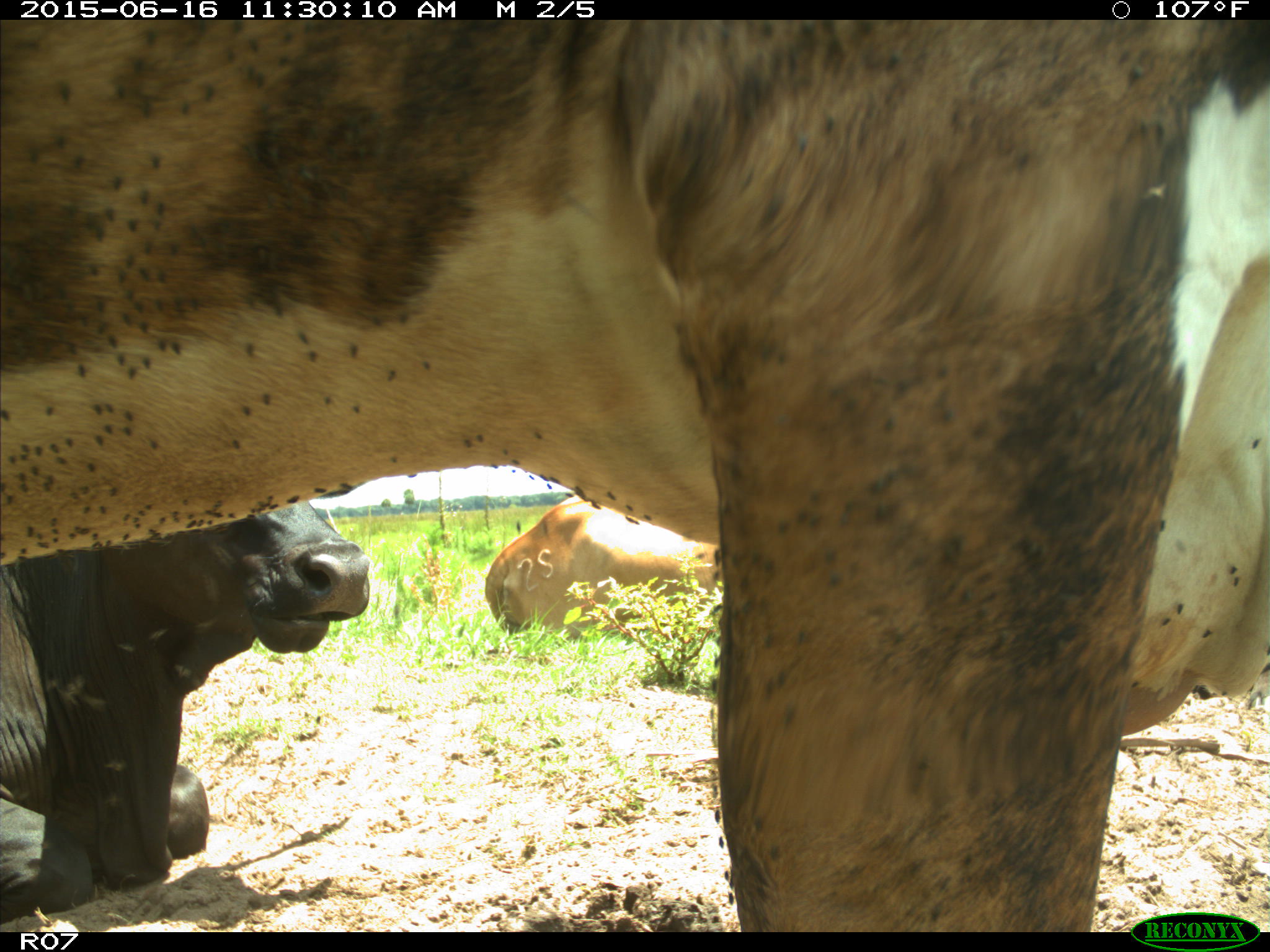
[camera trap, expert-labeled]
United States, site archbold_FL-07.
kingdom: Animalia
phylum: Chordata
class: Mammalia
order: Artiodactyla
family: Bovidae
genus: Bos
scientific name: Bos taurus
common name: domestic cow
Bos taurus (domestic cow).